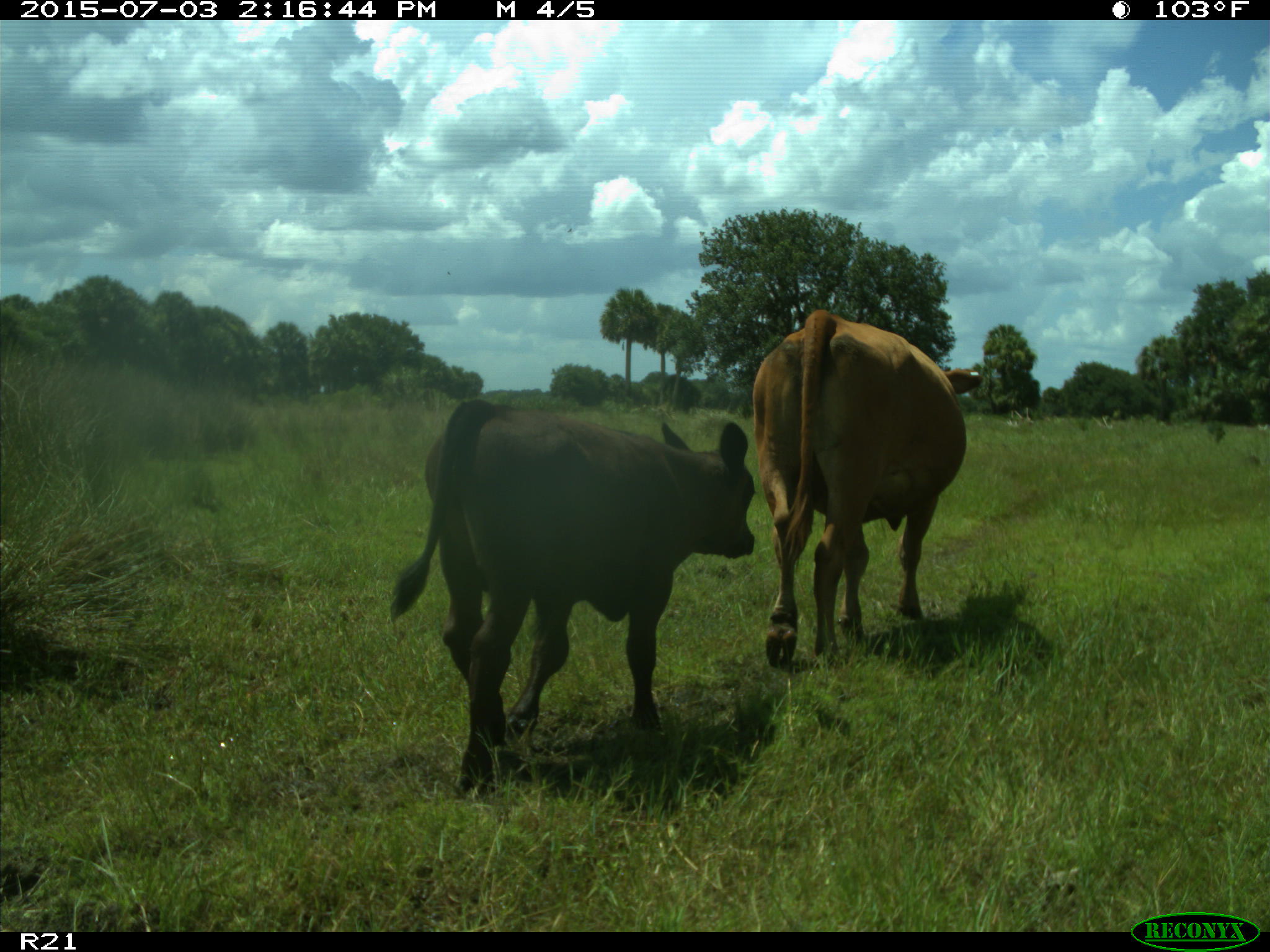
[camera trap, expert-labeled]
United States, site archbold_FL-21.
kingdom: Animalia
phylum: Chordata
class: Mammalia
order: Artiodactyla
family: Bovidae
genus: Bos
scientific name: Bos taurus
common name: domestic cow